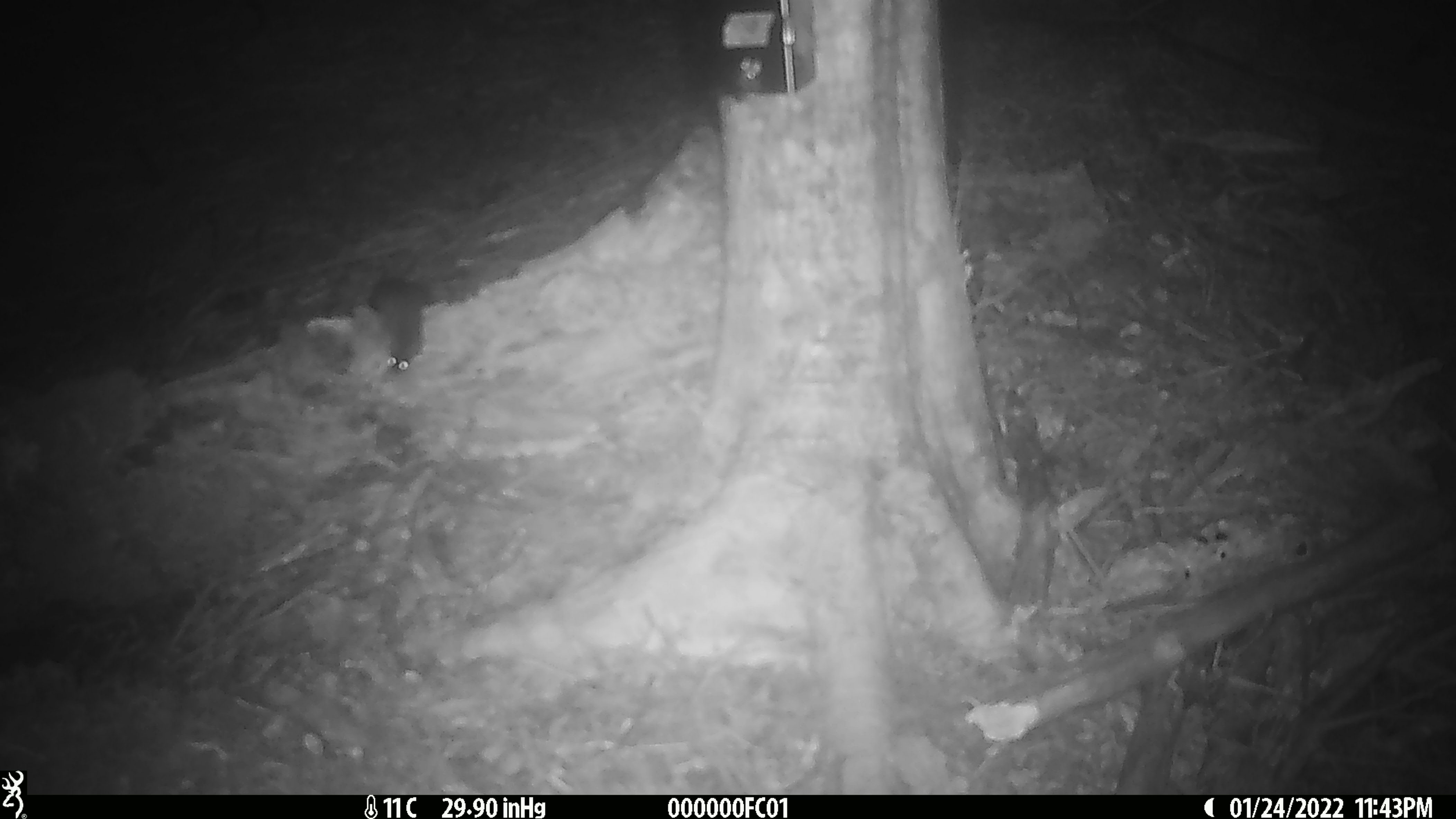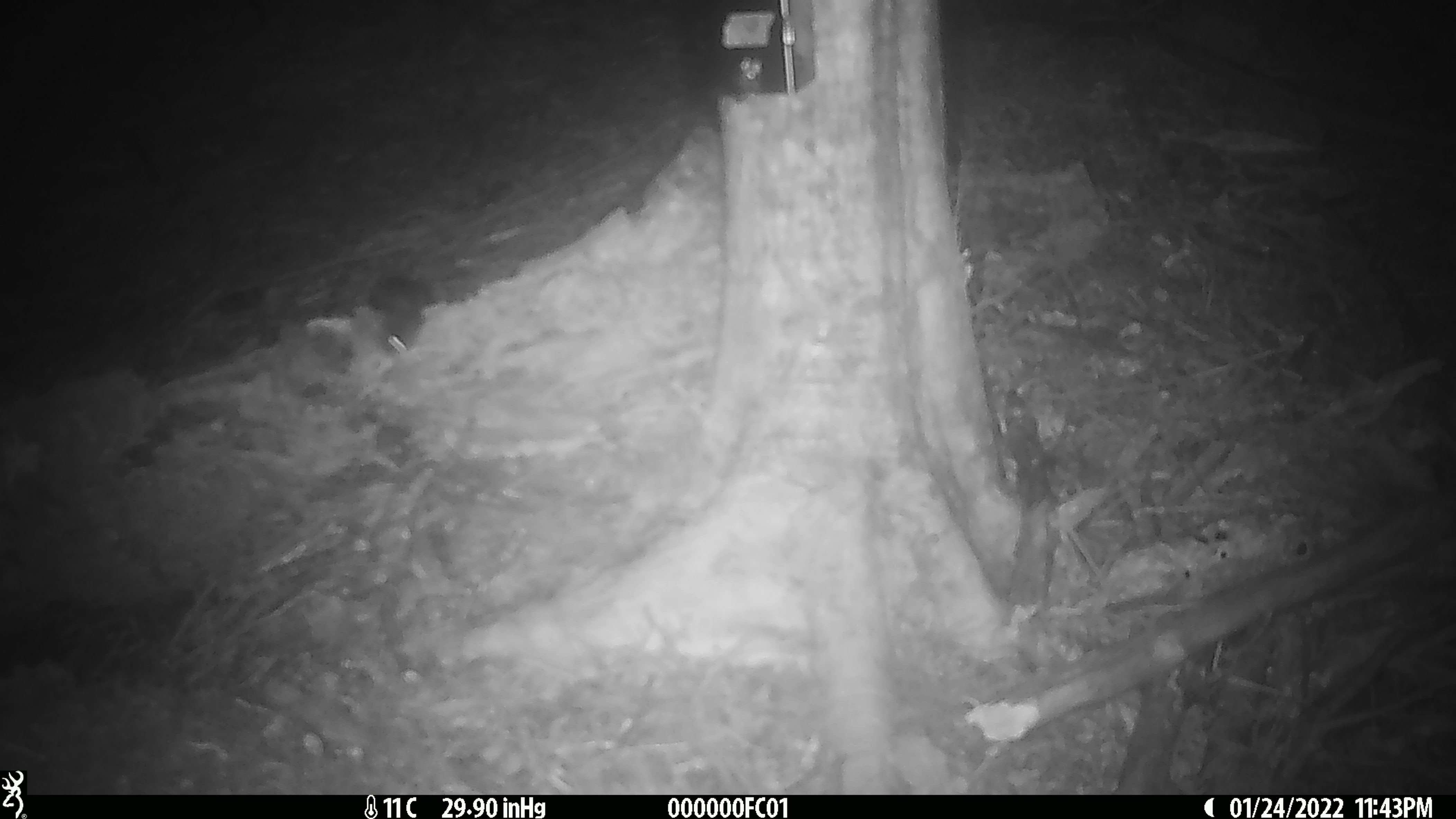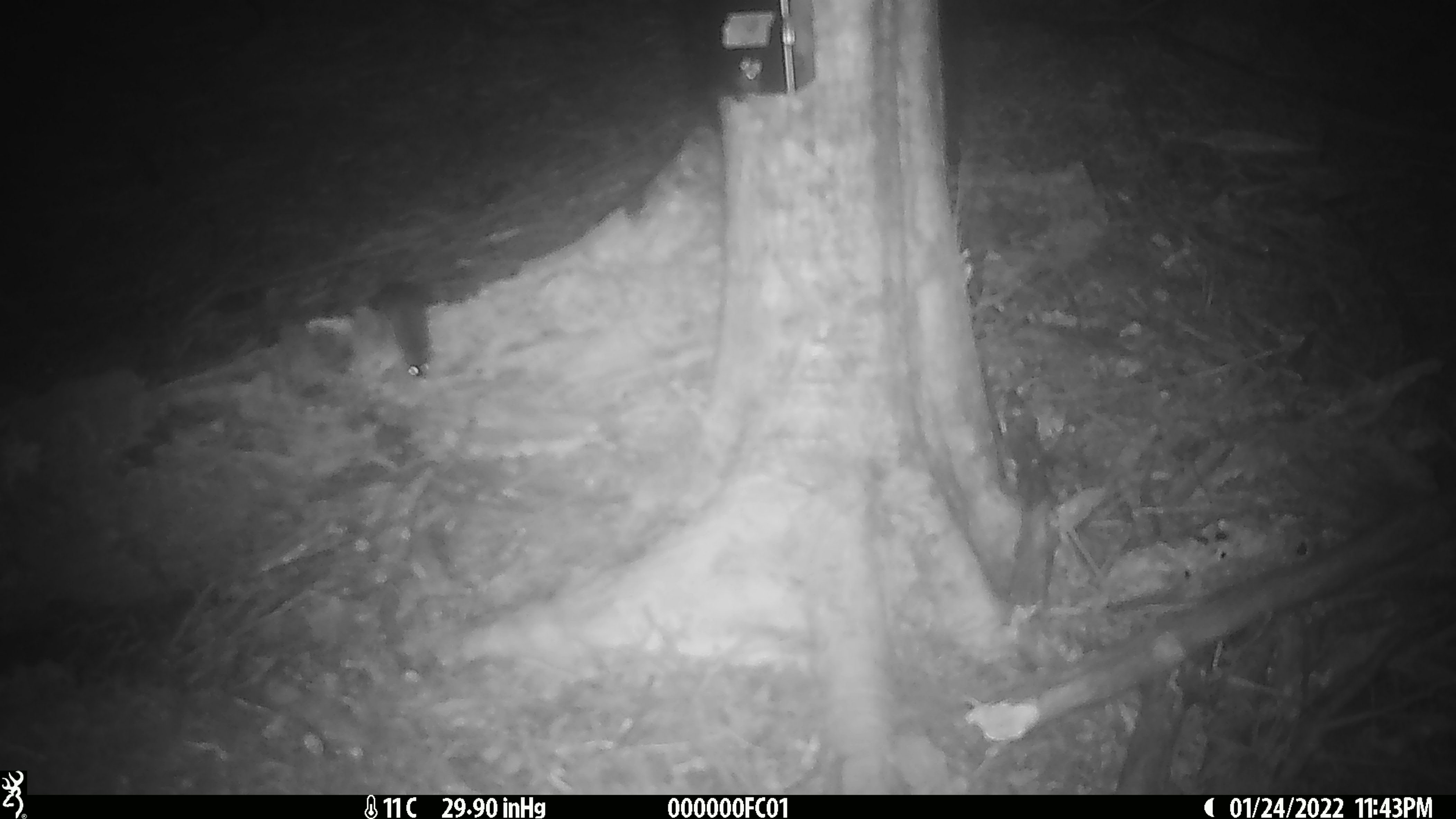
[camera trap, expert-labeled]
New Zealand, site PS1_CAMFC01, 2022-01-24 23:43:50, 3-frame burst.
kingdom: Animalia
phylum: Chordata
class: Mammalia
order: Rodentia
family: Muridae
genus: Mus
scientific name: Mus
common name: mouse